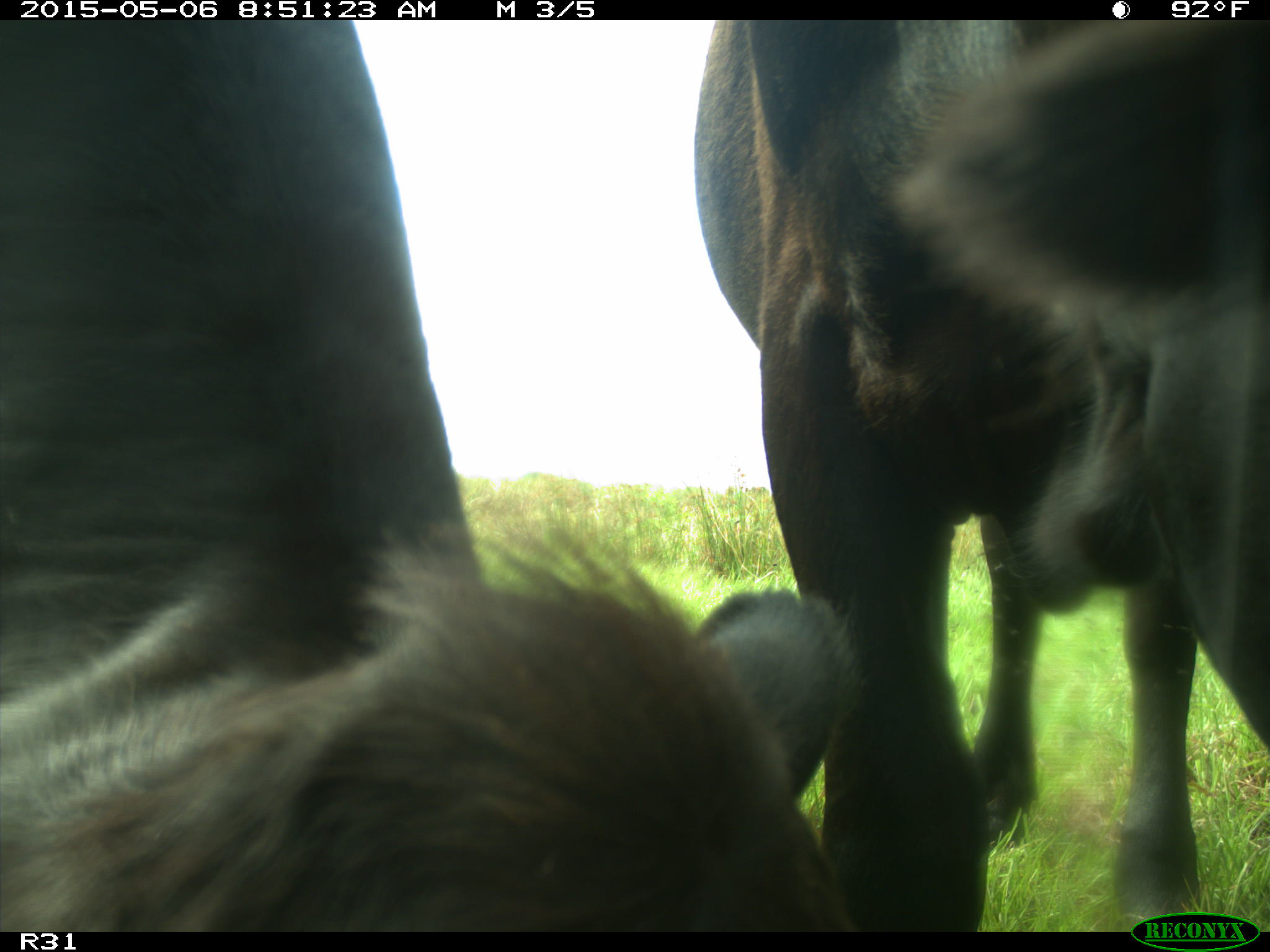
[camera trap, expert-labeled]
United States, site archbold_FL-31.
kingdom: Animalia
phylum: Chordata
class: Mammalia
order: Artiodactyla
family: Bovidae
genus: Bos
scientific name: Bos taurus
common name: domestic cow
Bos taurus (domestic cow).